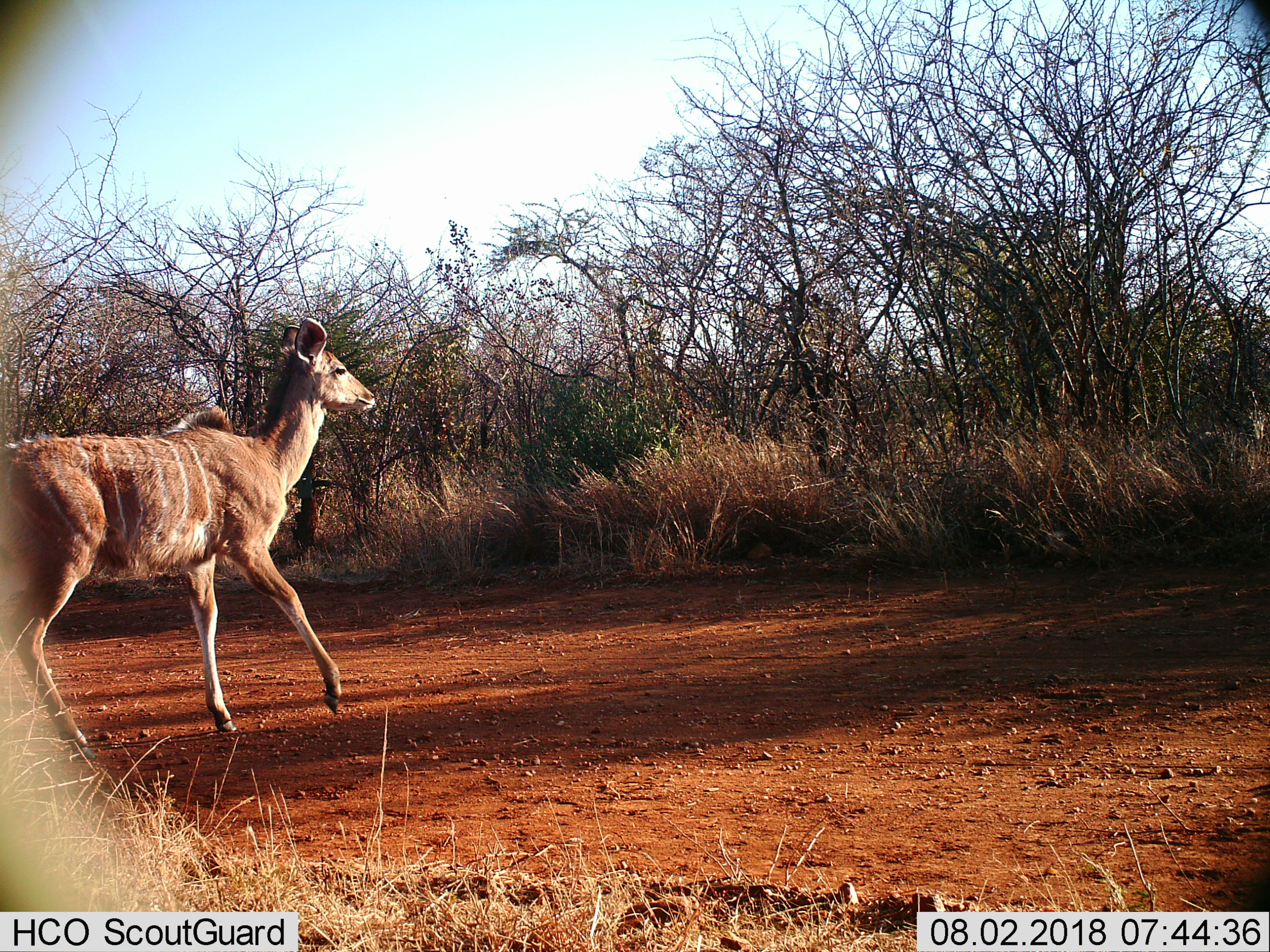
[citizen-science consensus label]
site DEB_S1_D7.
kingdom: Animalia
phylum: Chordata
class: Mammalia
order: Artiodactyla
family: Bovidae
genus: Tragelaphus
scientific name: Tragelaphus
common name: kudu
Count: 1.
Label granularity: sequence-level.